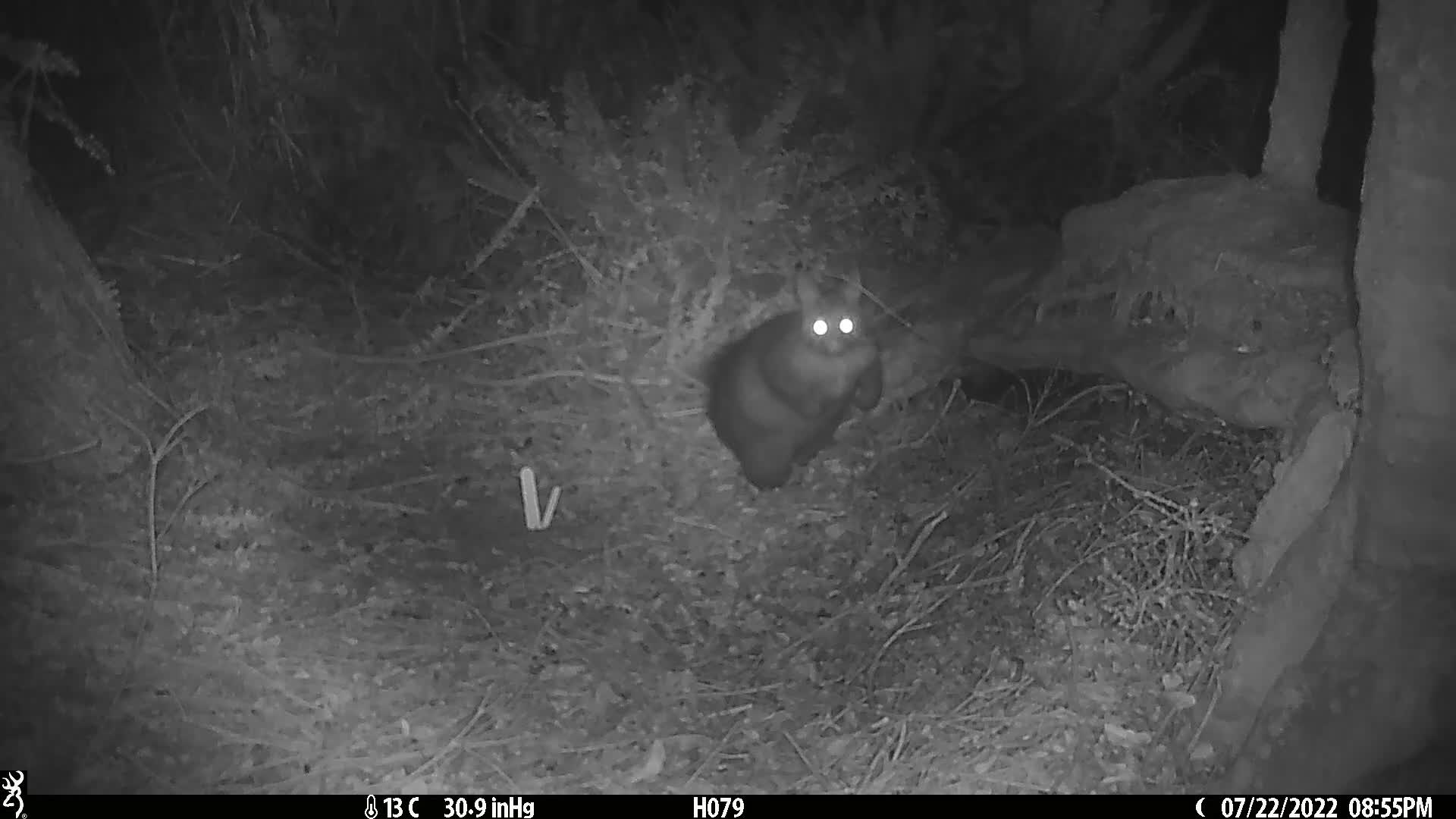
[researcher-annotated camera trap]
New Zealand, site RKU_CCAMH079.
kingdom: Animalia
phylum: Chordata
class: Mammalia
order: Diprotodontia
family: Phalangeridae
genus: Trichosurus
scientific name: Trichosurus vulpecula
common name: common brushtail possum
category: possum